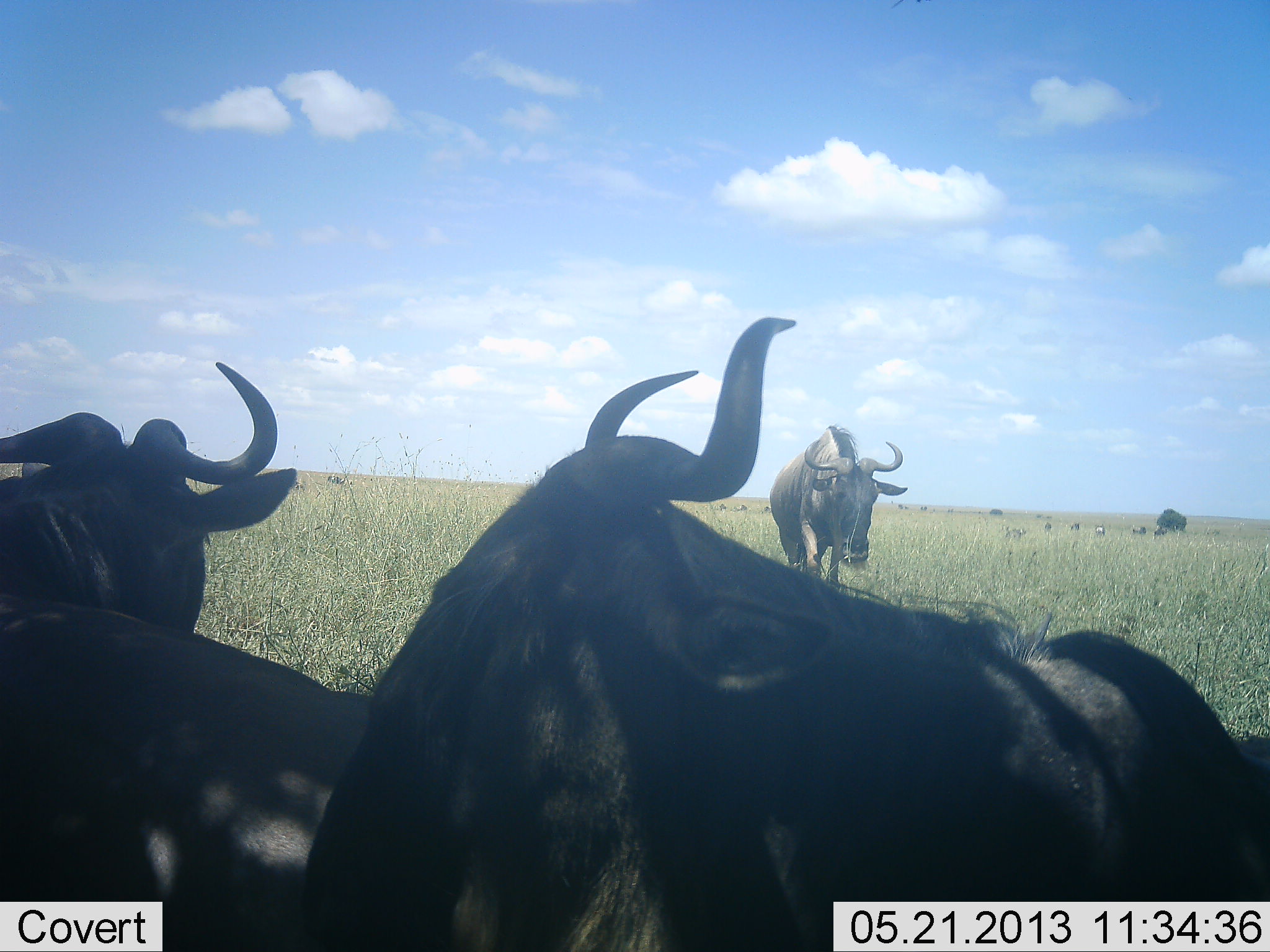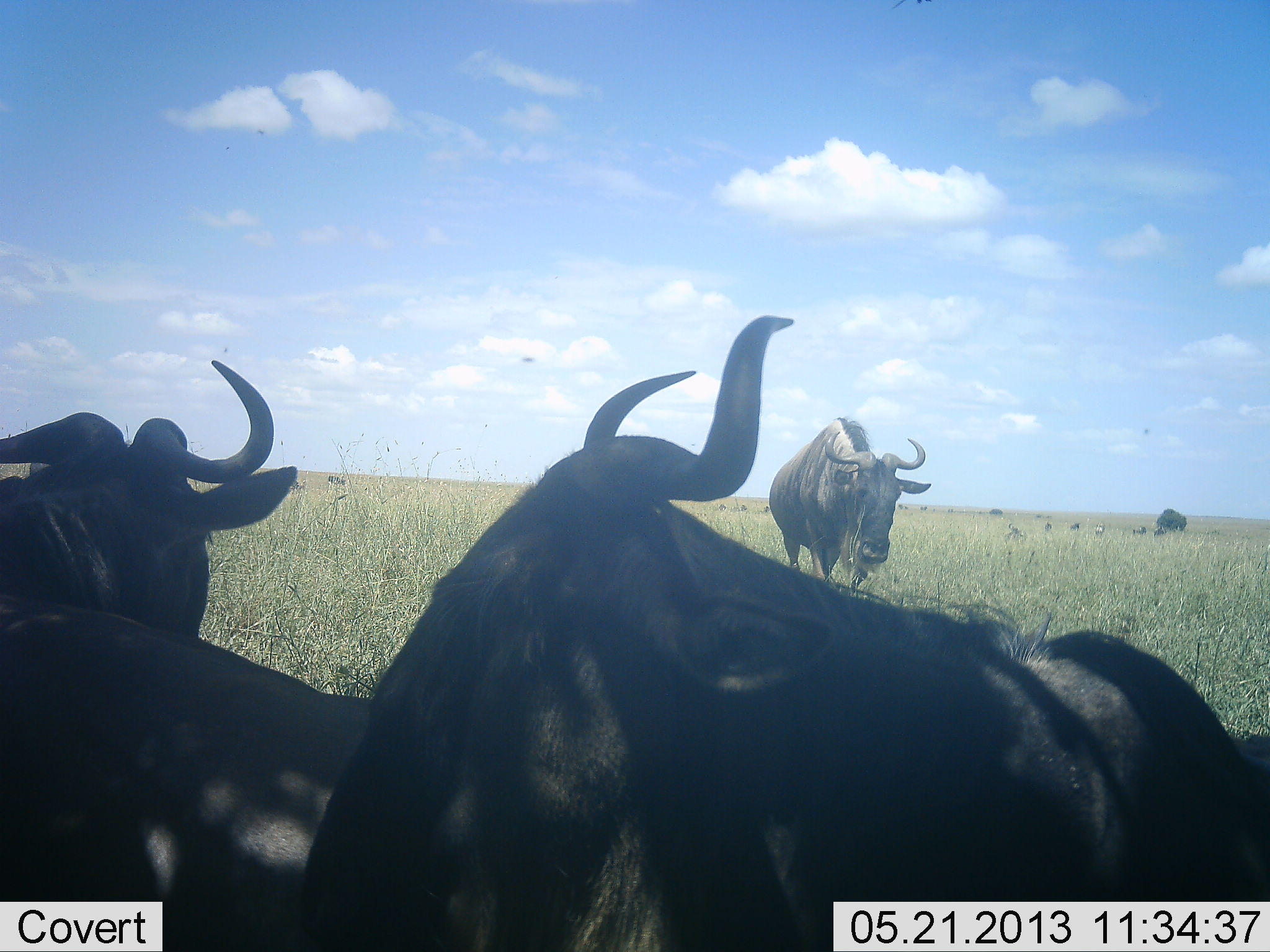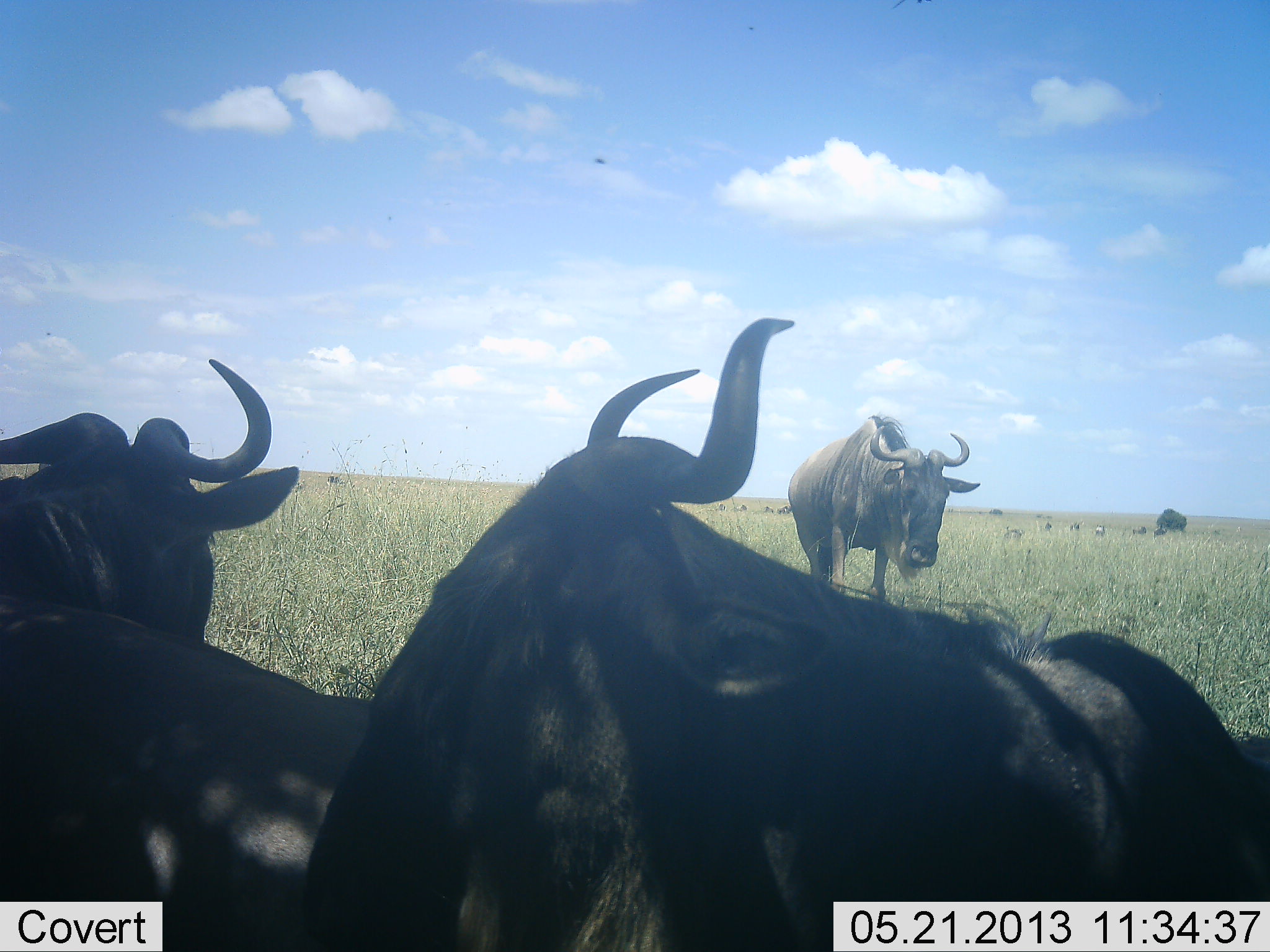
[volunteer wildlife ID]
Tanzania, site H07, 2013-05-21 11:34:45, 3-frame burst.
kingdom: Animalia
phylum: Chordata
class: Mammalia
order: Artiodactyla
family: Bovidae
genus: Connochaetes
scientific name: Connochaetes taurinus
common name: blue wildebeest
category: wildebeest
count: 4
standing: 63%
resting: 51%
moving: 46%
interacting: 3%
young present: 0%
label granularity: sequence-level